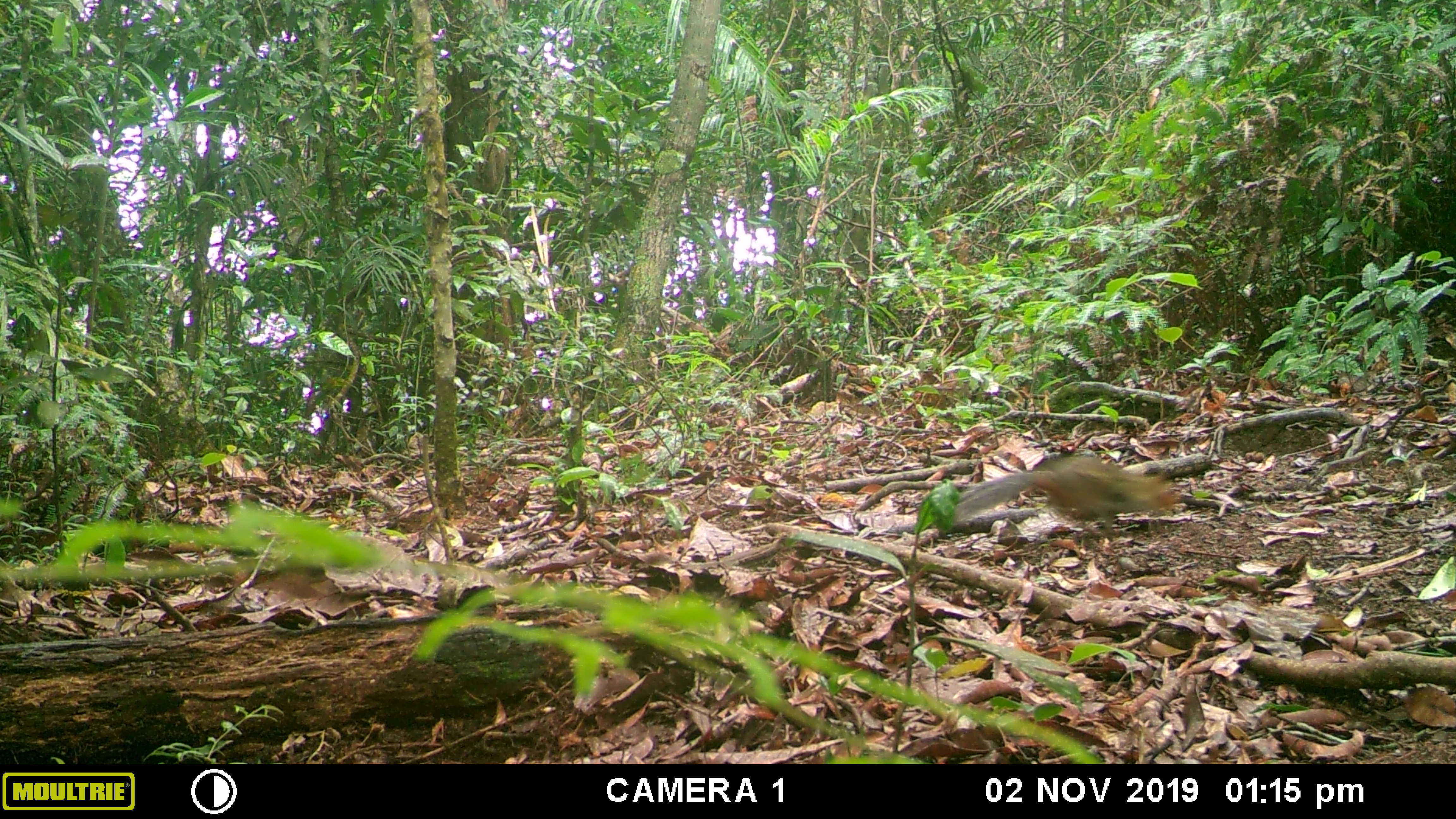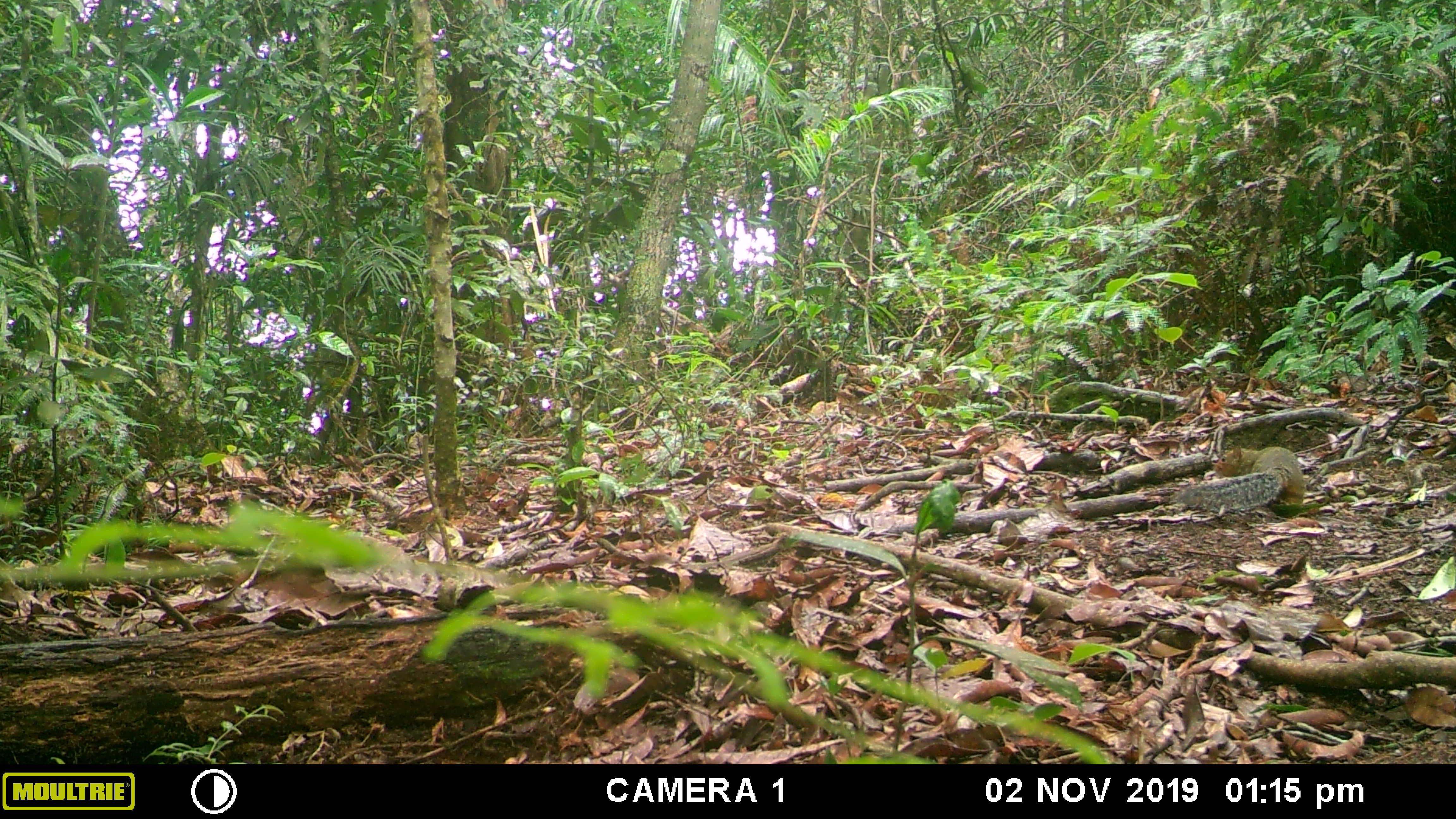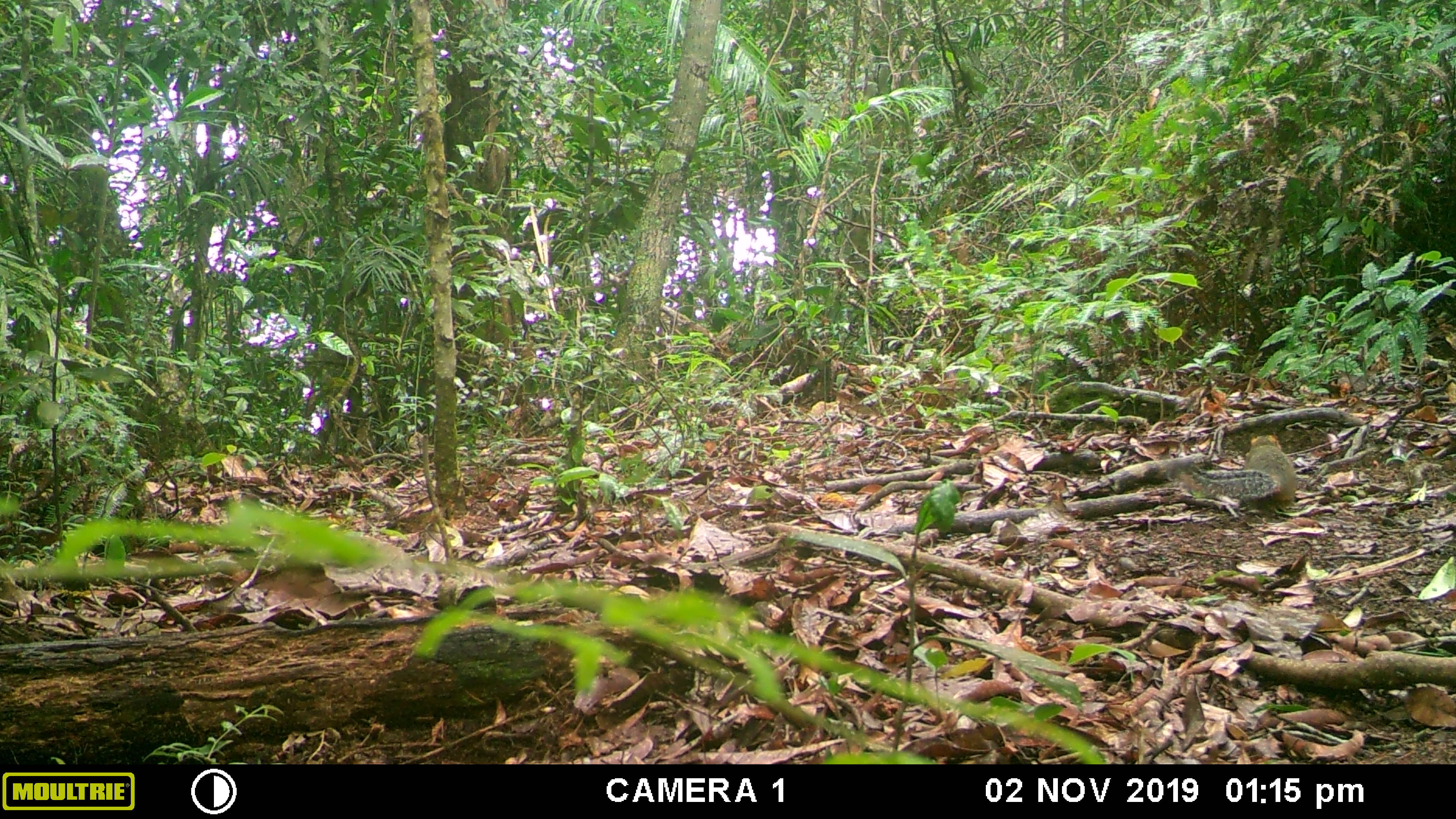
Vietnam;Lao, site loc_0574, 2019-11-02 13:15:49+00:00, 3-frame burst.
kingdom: Animalia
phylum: Chordata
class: Mammalia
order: Rodentia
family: Sciuridae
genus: Dremomys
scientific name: Dremomys rufigenis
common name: red-cheeked squirrel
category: red cheeked squirrel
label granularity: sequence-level